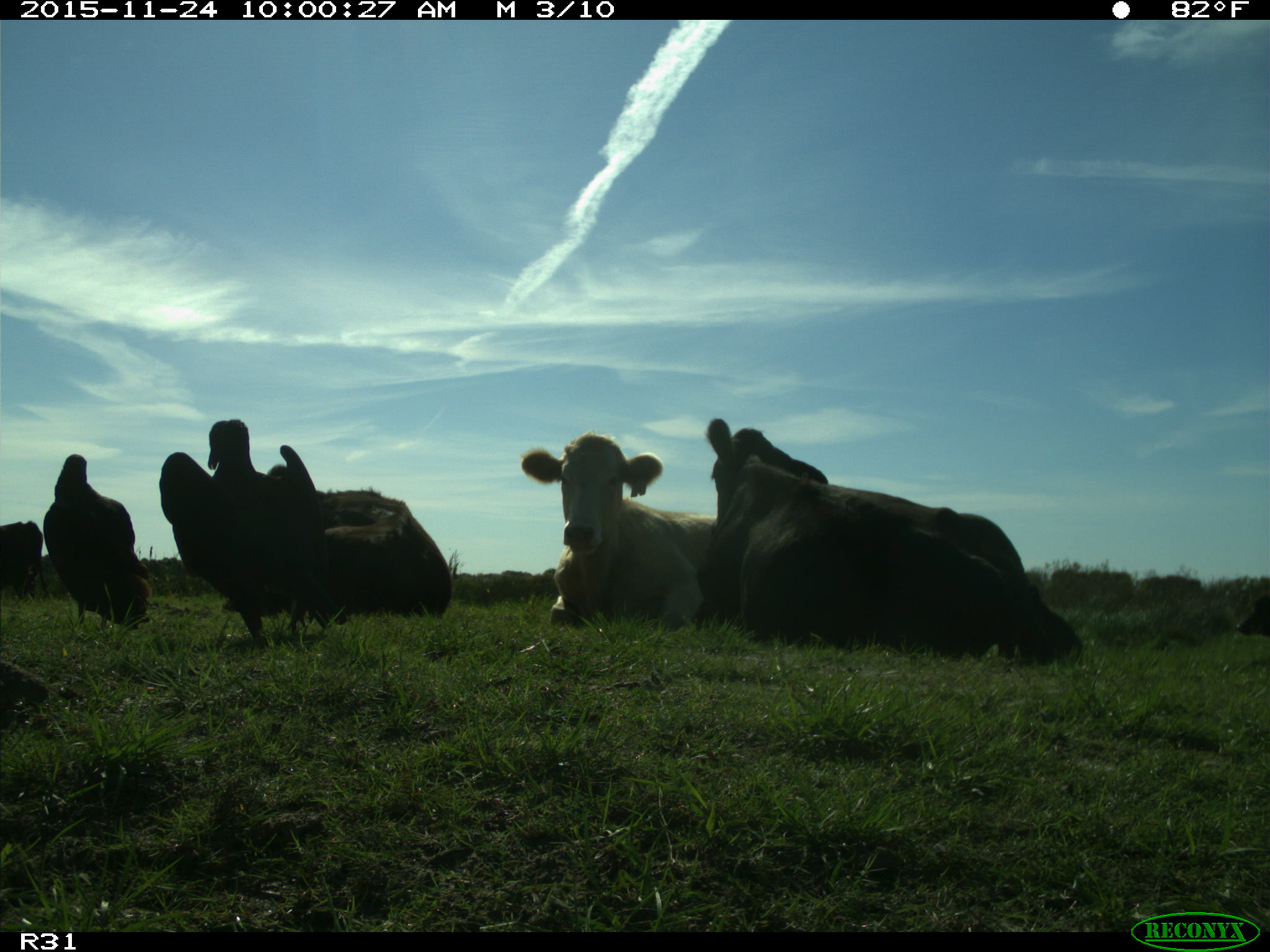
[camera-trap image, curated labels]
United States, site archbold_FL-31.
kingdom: Animalia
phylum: Chordata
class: Mammalia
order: Artiodactyla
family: Bovidae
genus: Bos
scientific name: Bos taurus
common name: domestic cow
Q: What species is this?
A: Bos taurus (domestic cow).